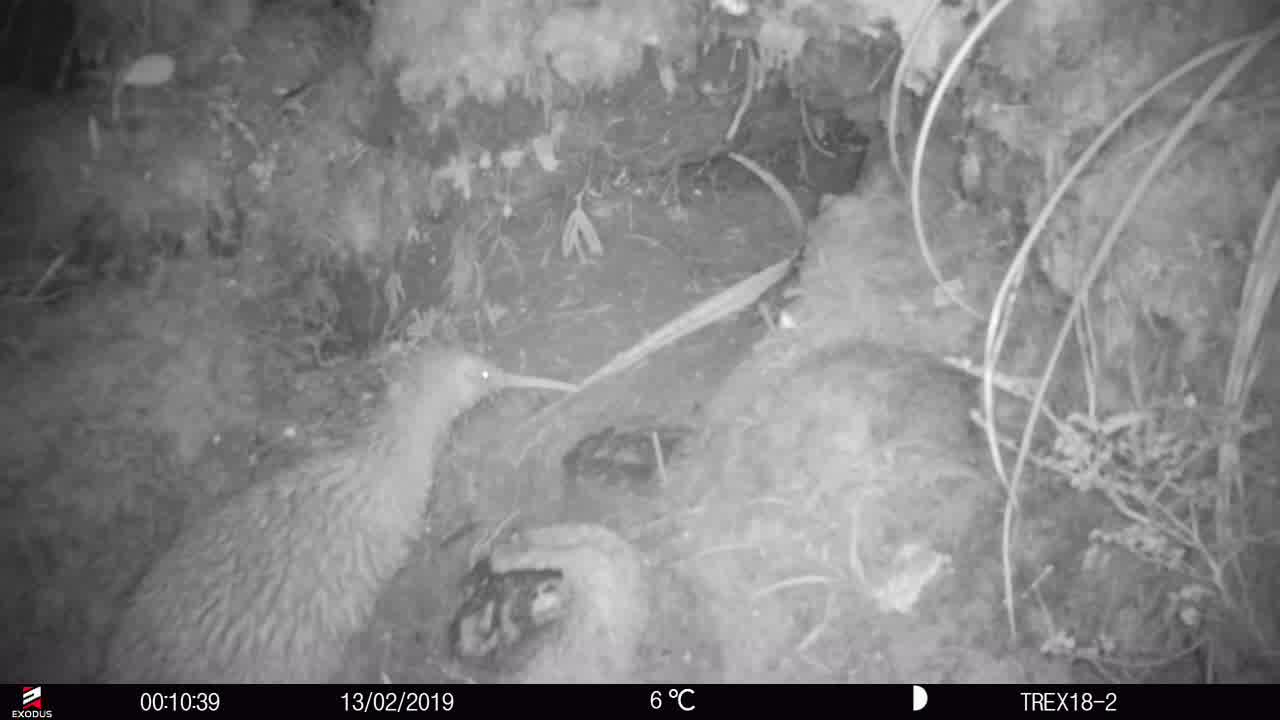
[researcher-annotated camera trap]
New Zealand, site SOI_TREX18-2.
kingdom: Animalia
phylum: Chordata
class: Aves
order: Apterygiformes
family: Apterygidae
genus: Apteryx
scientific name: Apteryx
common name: kiwi